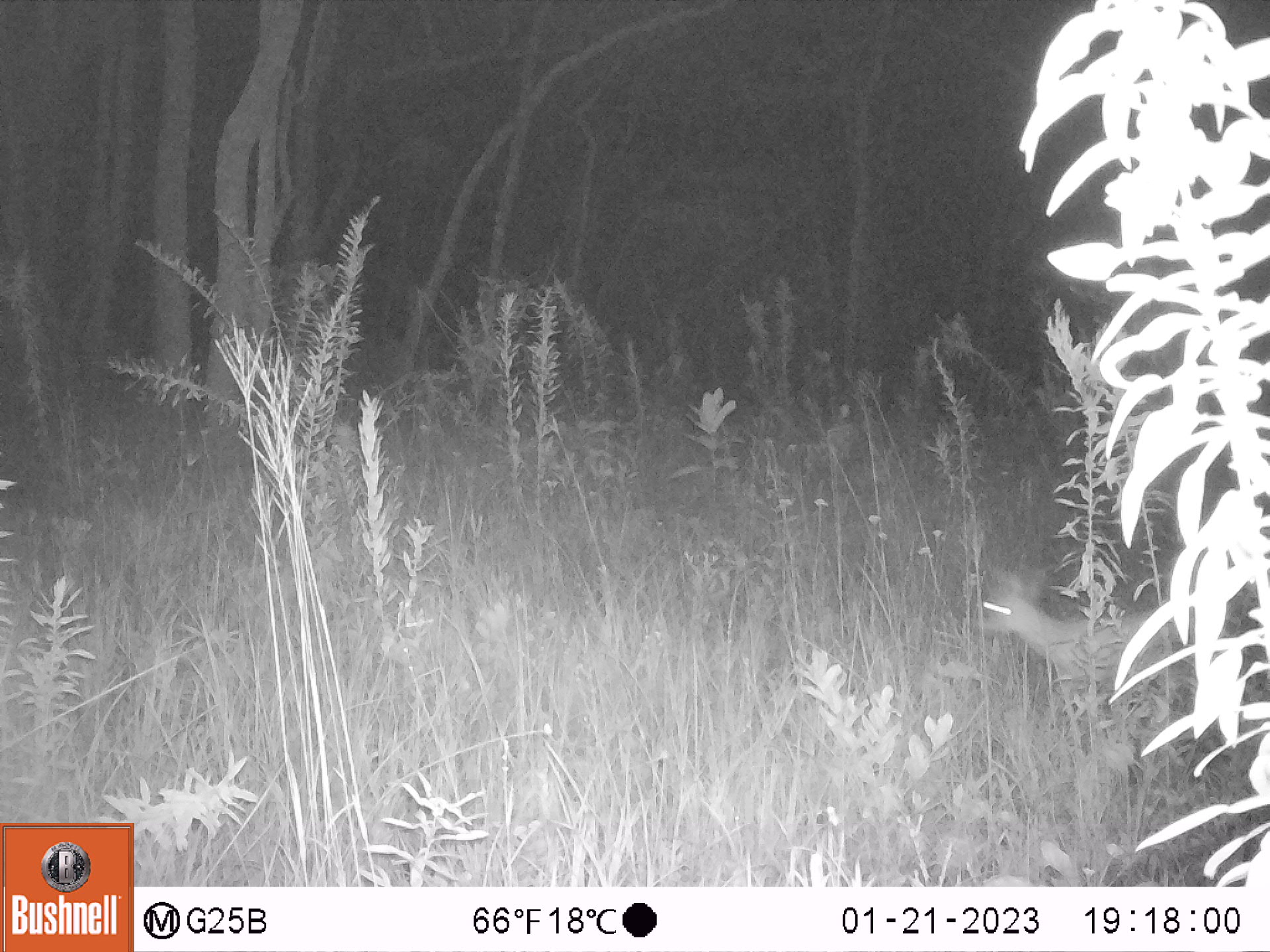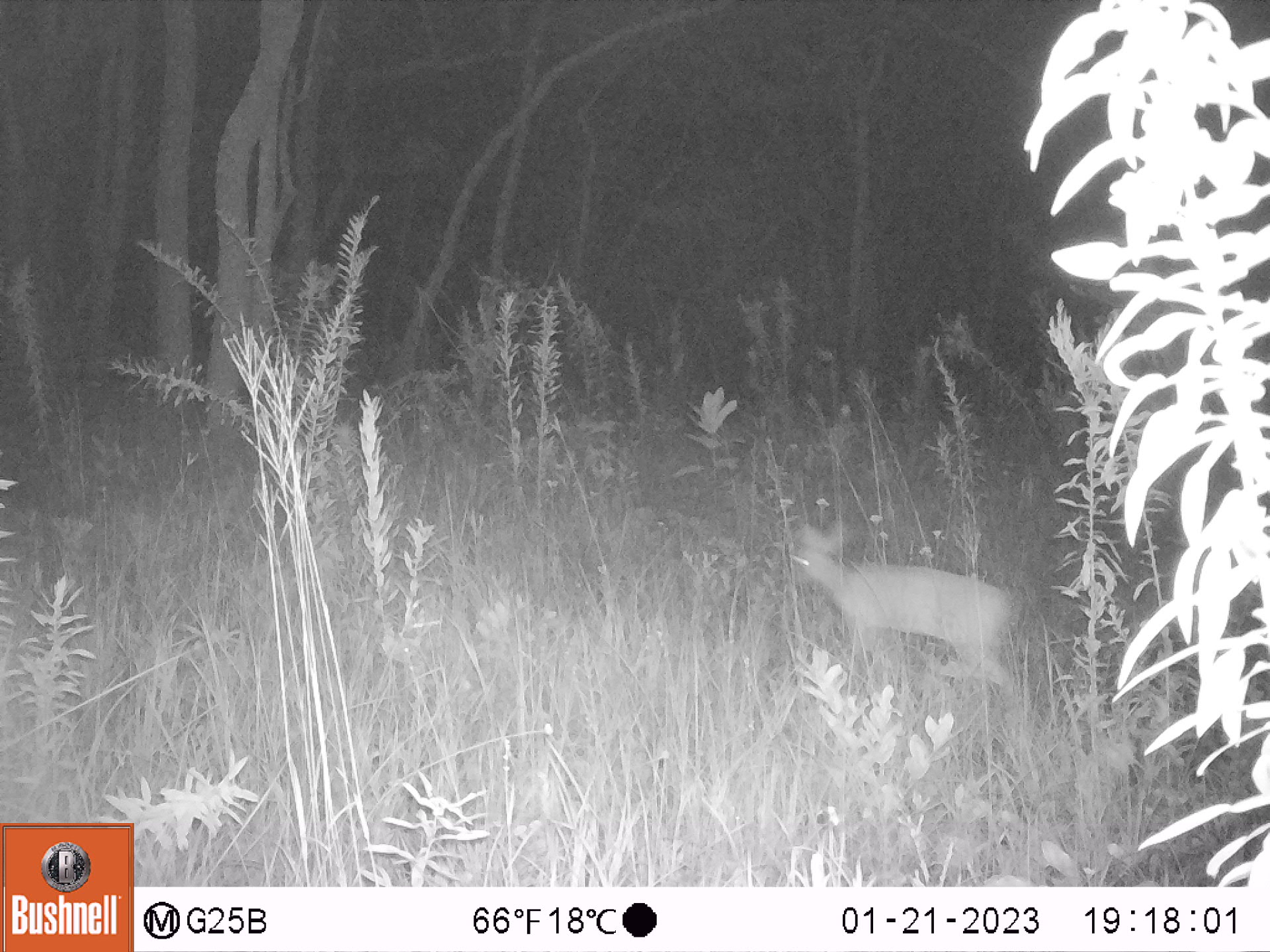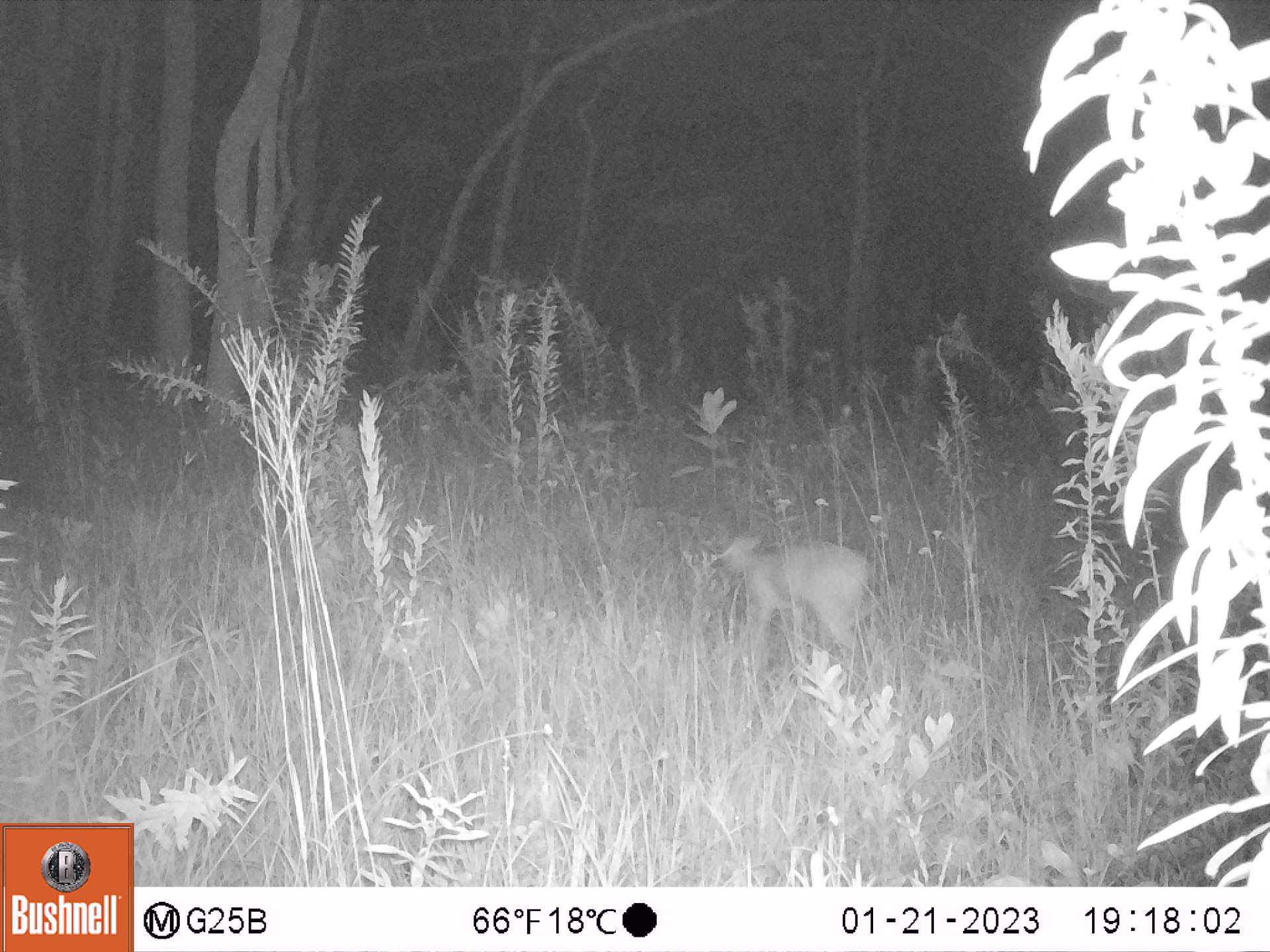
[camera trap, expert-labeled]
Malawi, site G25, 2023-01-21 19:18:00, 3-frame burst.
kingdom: Animalia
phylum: Chordata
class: Mammalia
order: Artiodactyla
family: Bovidae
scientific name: Antilopinae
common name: small antelope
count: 1